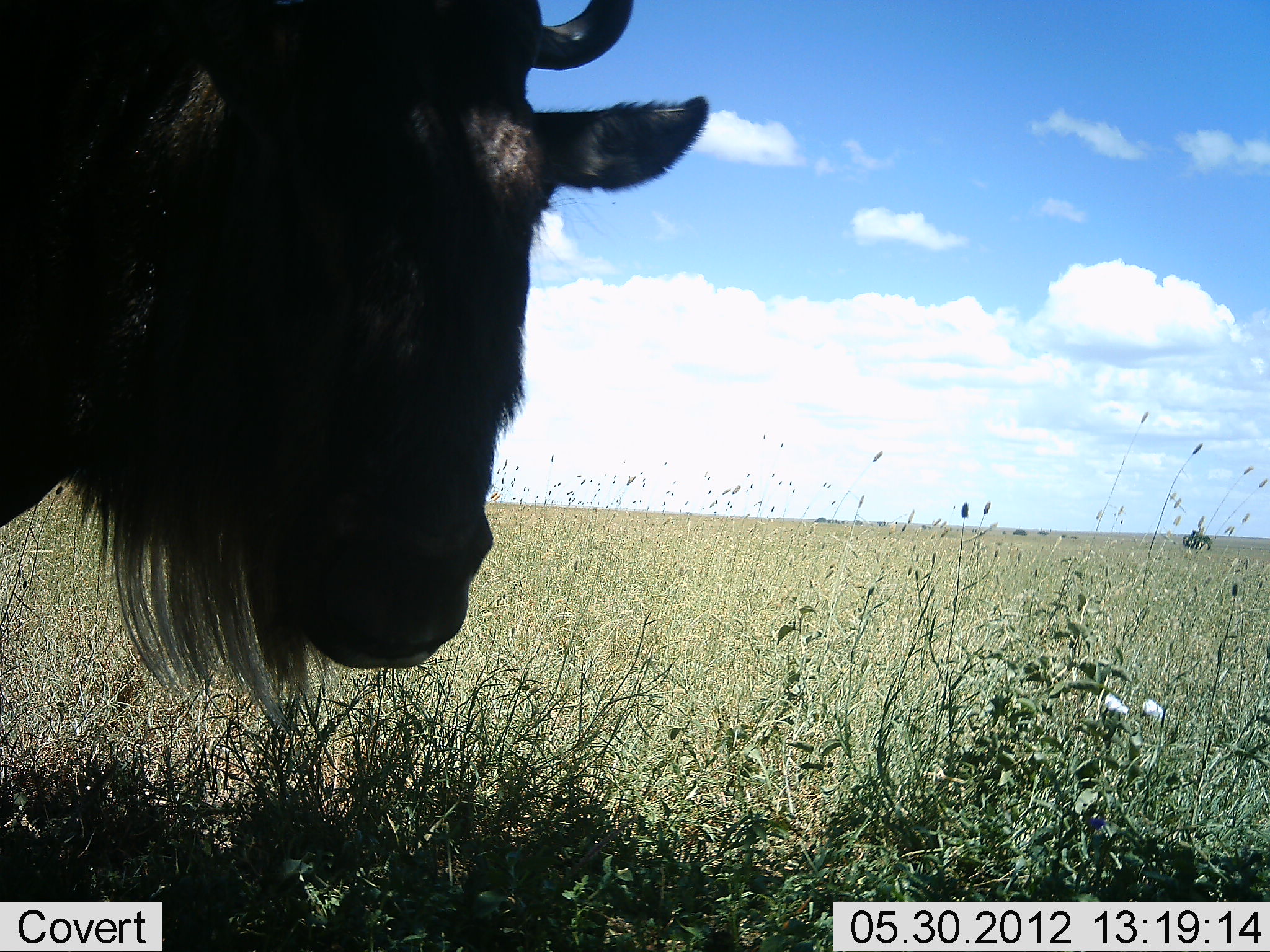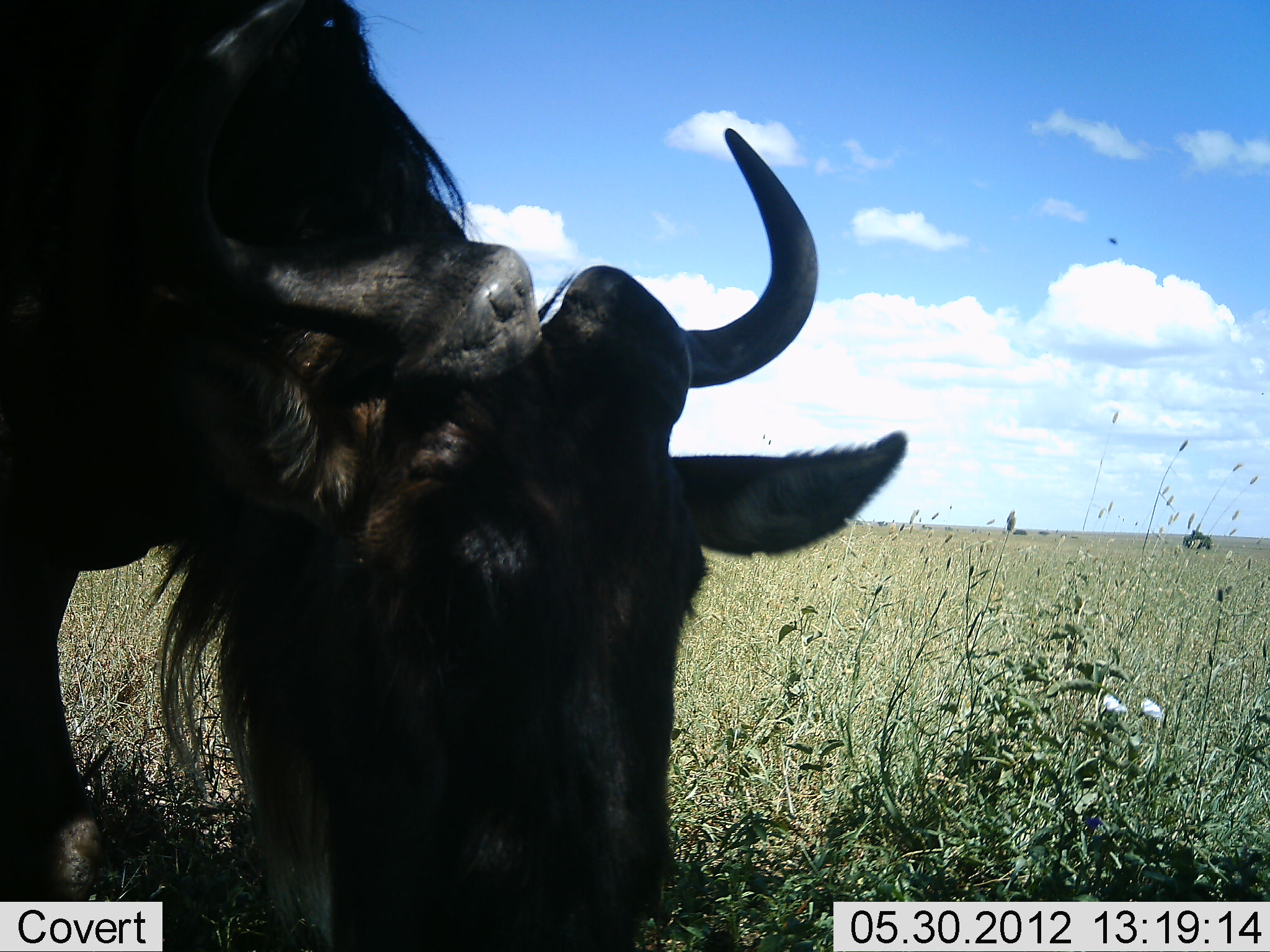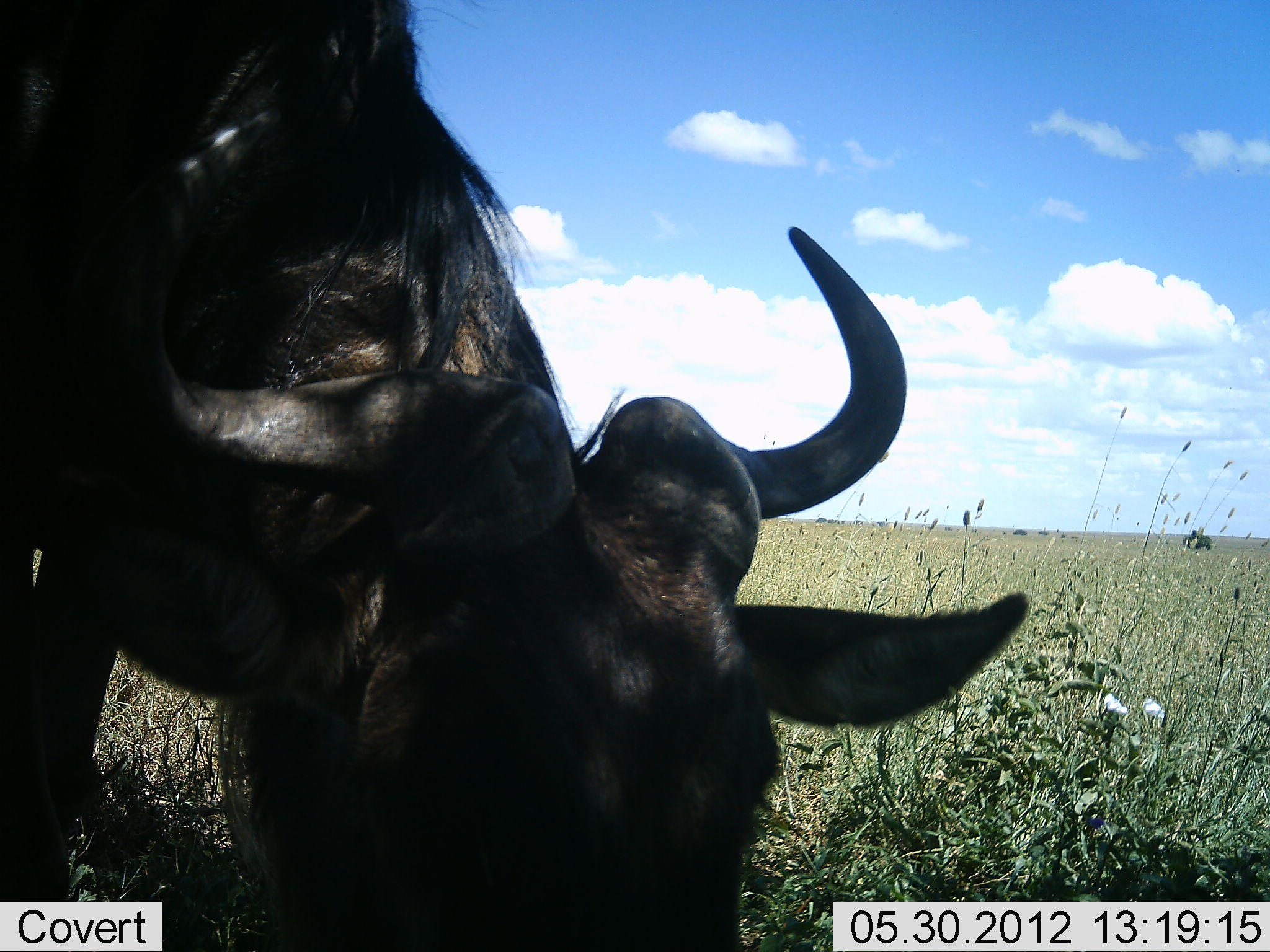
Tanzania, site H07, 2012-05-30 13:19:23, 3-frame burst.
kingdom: Animalia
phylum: Chordata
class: Mammalia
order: Artiodactyla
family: Bovidae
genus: Connochaetes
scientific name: Connochaetes taurinus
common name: blue wildebeest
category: wildebeest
Wildebeest (blue wildebeest) (Connochaetes taurinus), count 1. Behavior (volunteer vote fractions): standing 10%, resting 0%, moving 0%, interacting 0%. Young present (vote fraction): 0%. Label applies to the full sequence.